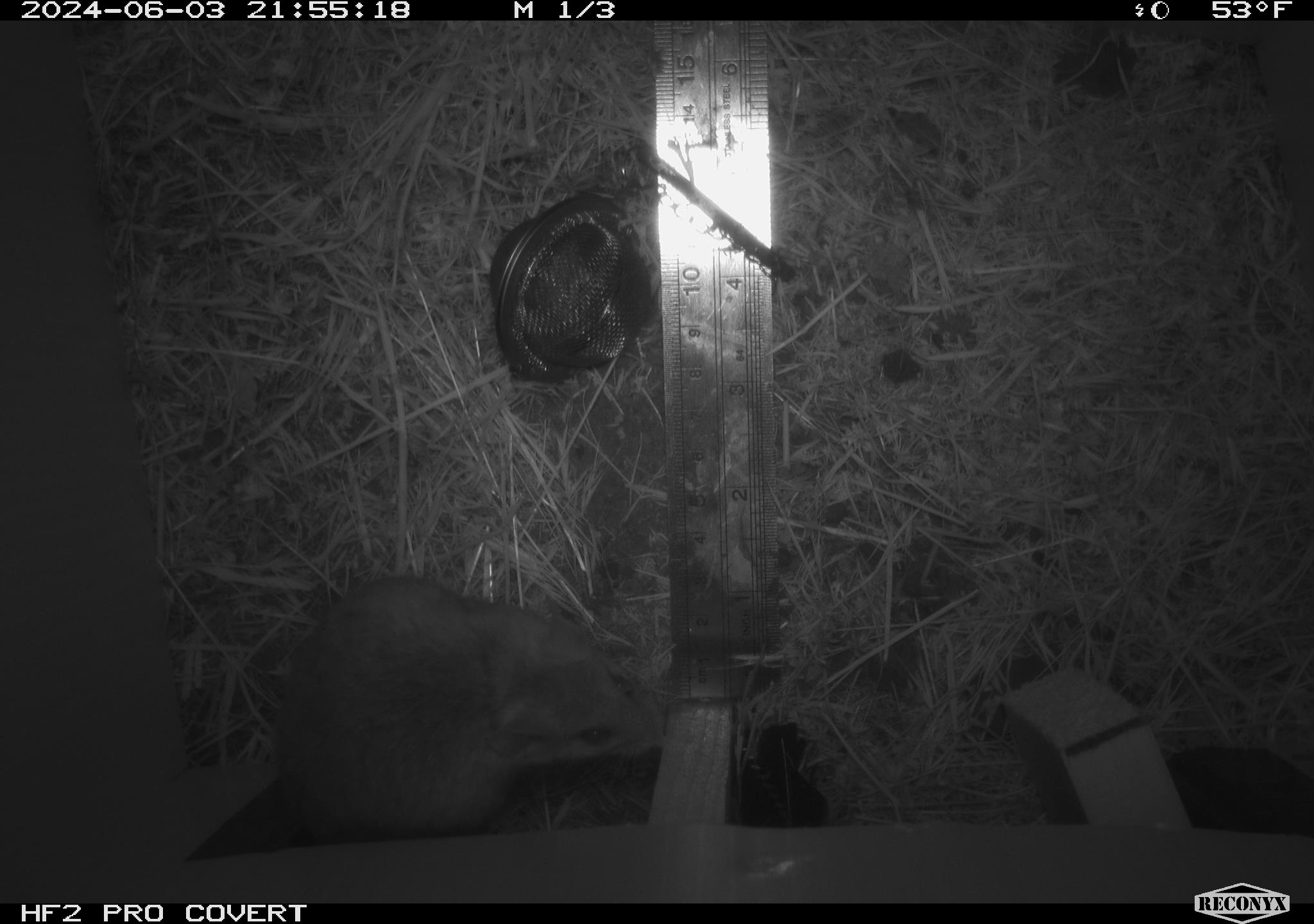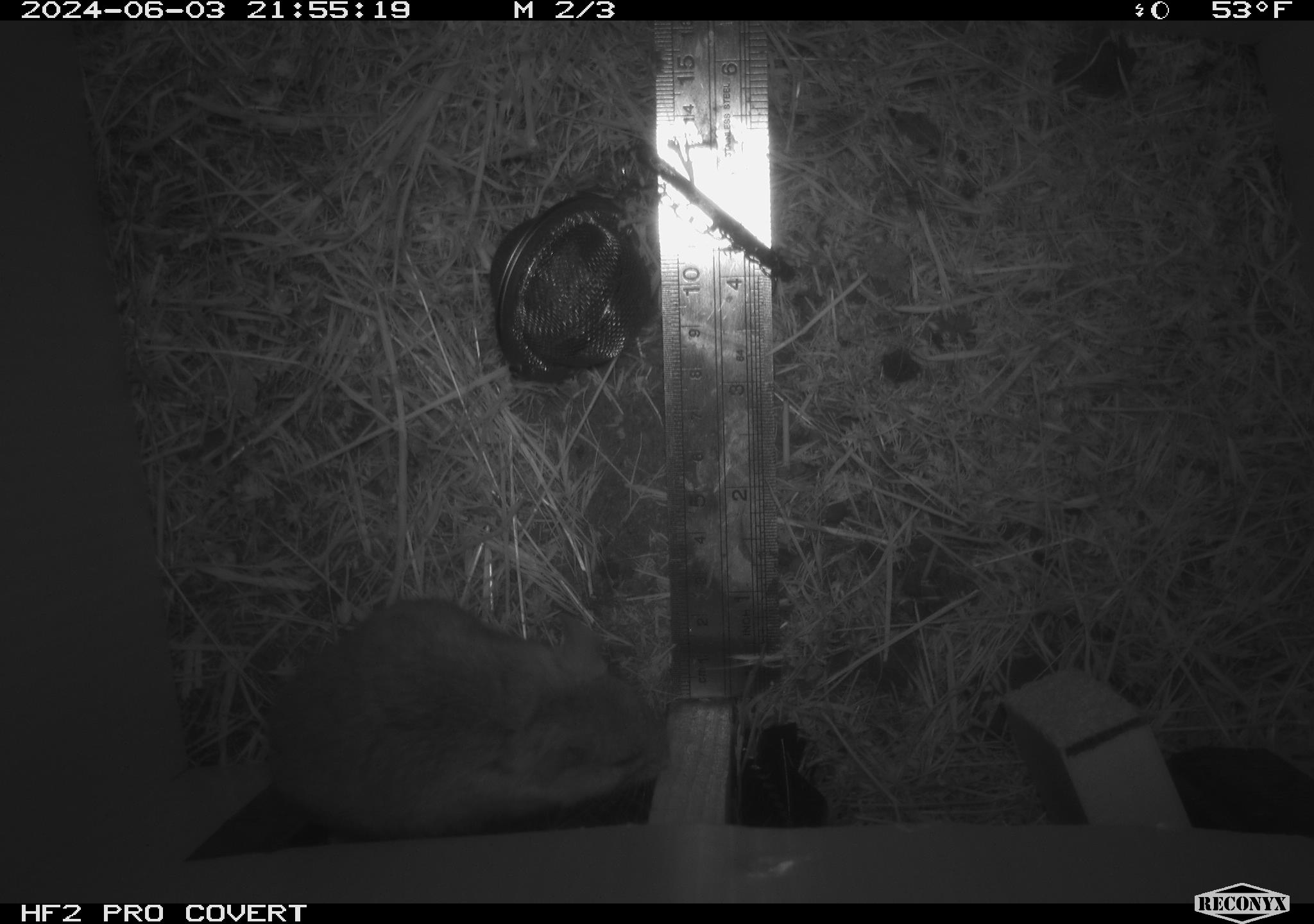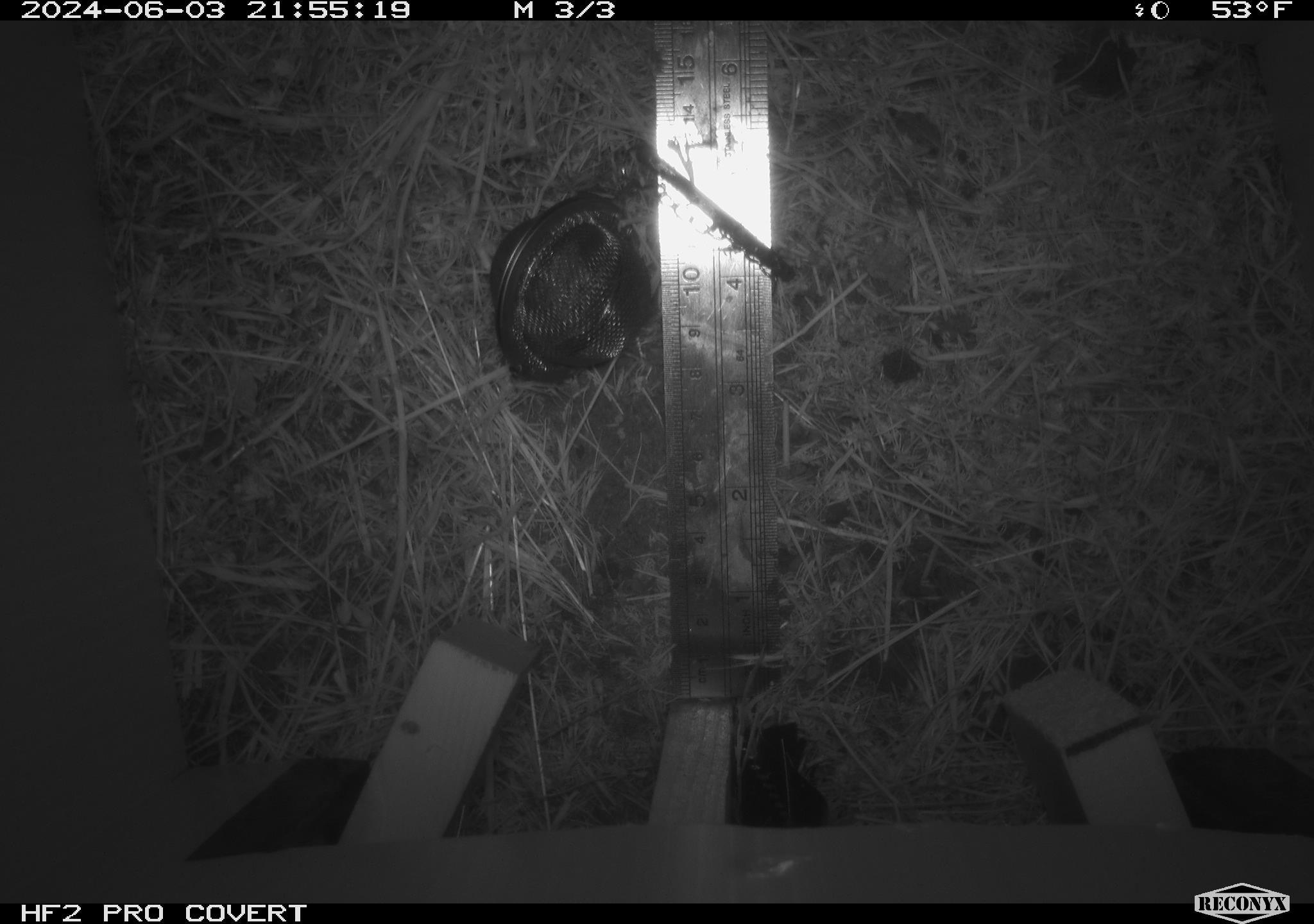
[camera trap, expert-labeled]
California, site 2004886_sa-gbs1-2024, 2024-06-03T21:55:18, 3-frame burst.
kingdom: Animalia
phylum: Chordata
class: Mammalia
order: Rodentia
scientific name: Rodentia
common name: mouse species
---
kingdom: Animalia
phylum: Chordata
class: Mammalia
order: Rodentia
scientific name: Rodentia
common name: woodrat or rat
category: woodrat or rat species